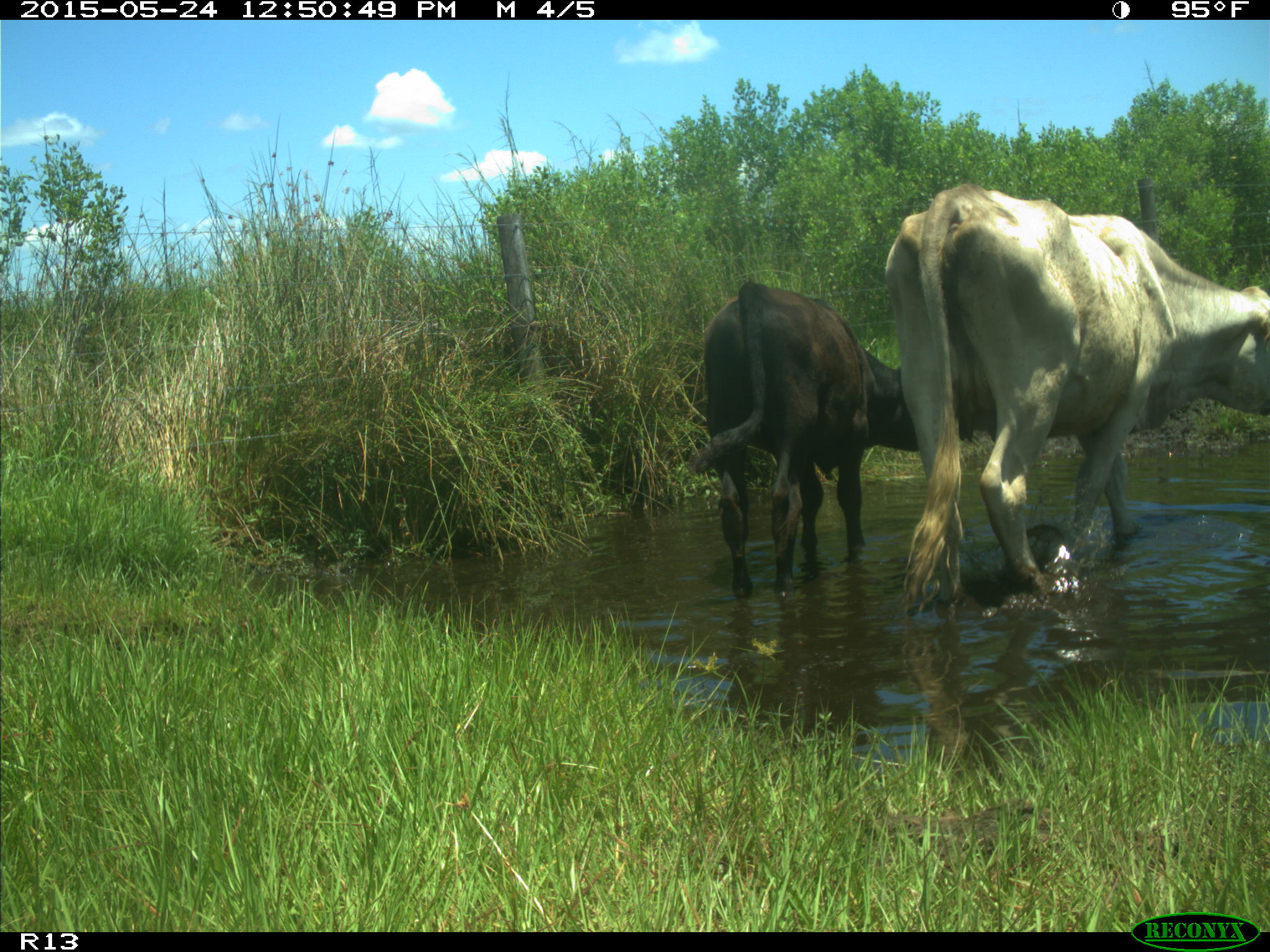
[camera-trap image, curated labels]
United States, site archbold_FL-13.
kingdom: Animalia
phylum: Chordata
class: Mammalia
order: Artiodactyla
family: Bovidae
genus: Bos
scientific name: Bos taurus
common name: domestic cow